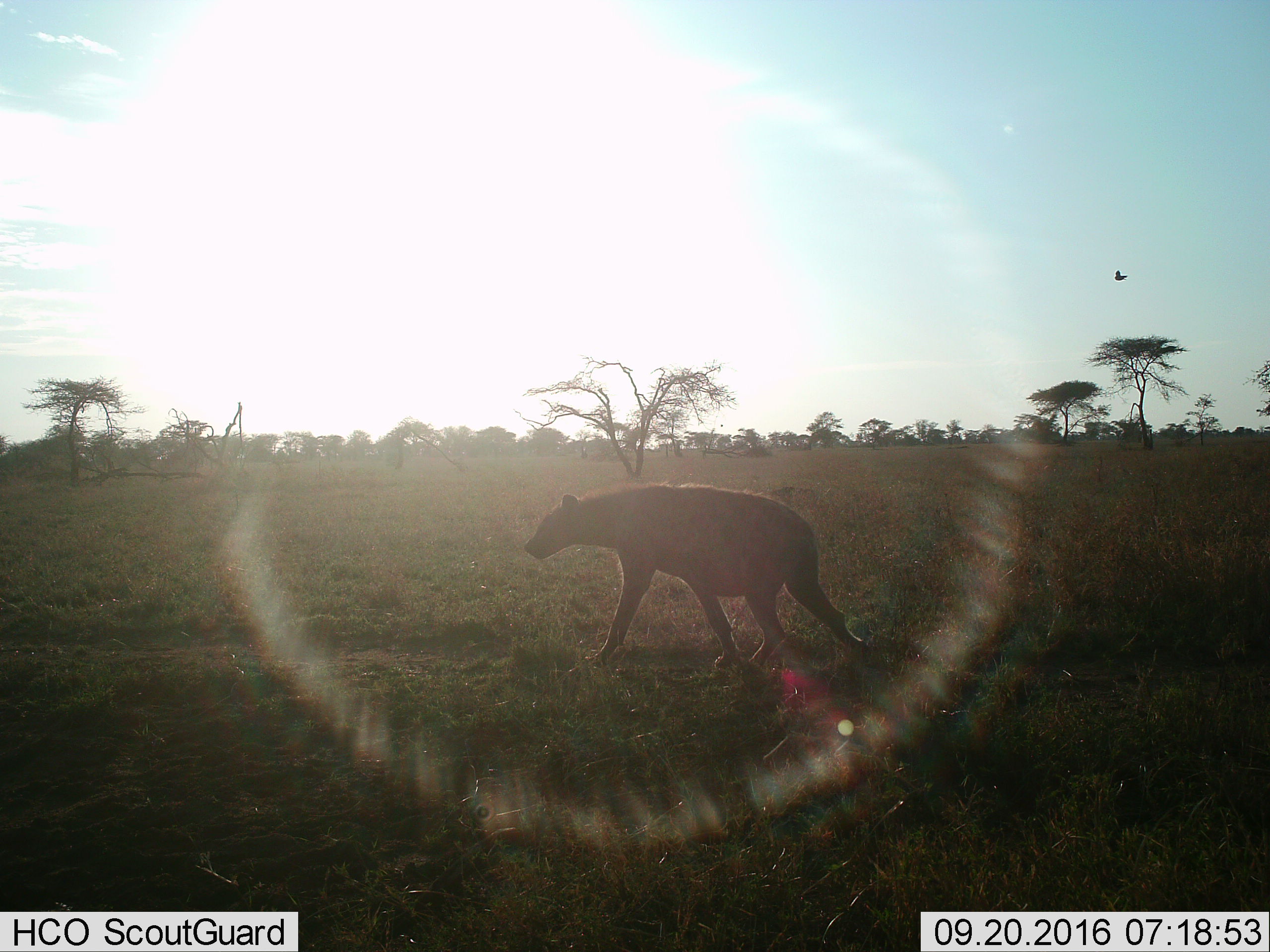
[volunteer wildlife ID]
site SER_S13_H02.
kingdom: Animalia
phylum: Chordata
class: Aves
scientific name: Aves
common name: bird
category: birdother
Birdother (bird) (Aves), count 1. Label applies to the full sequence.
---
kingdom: Animalia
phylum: Chordata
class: Mammalia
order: Carnivora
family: Hyaenidae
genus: Crocuta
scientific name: Crocuta crocuta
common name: spotted hyena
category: hyenaspotted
Hyenaspotted (spotted hyena) (Crocuta crocuta), count 1. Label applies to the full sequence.